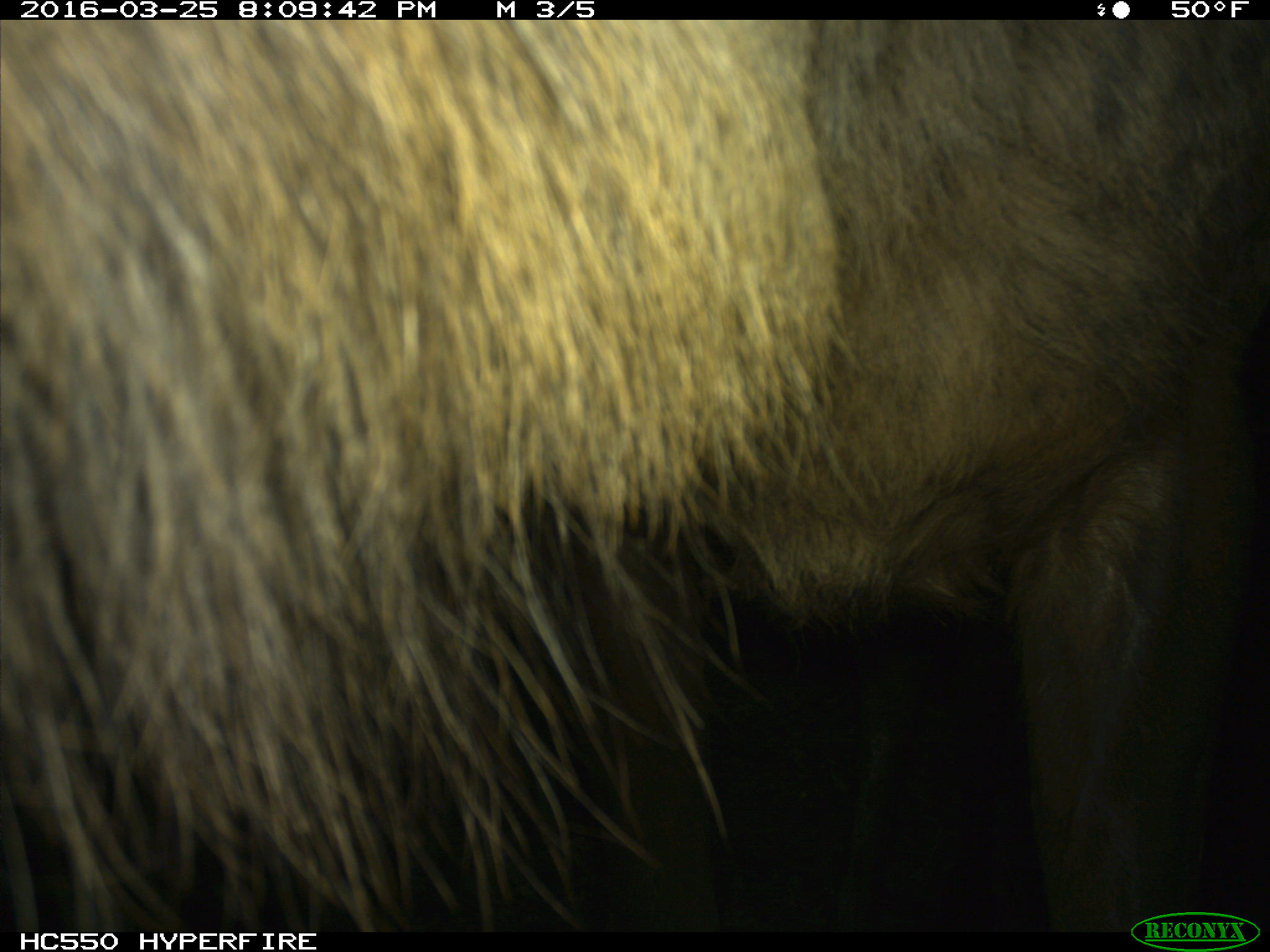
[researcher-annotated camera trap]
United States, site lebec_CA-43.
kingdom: Animalia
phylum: Chordata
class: Mammalia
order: Artiodactyla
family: Cervidae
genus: Cervus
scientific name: Cervus canadensis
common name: elk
Cervus canadensis (elk).